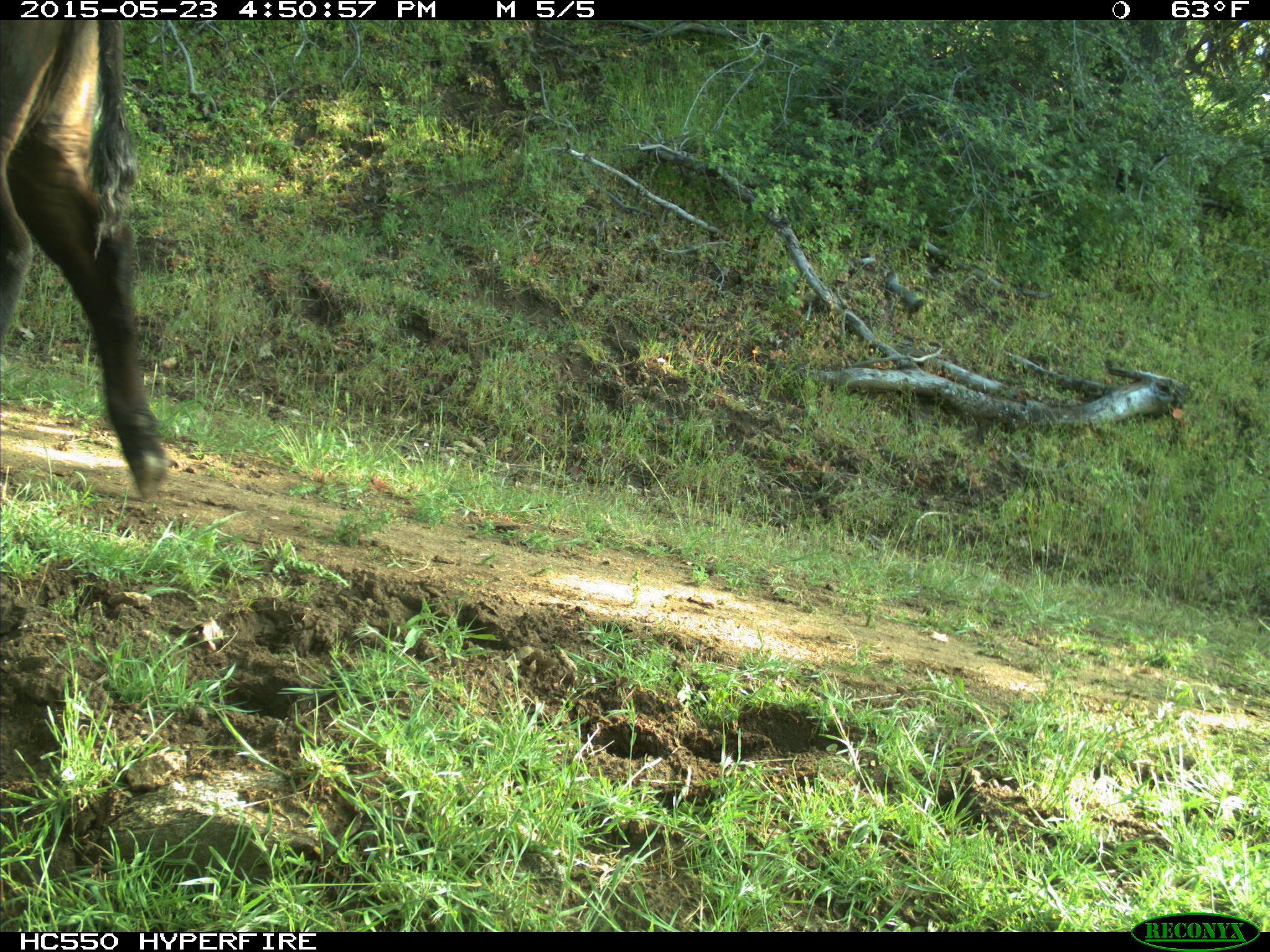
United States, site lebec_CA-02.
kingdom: Animalia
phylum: Chordata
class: Mammalia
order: Artiodactyla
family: Bovidae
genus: Bos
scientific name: Bos taurus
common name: domestic cow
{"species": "Bos taurus (domestic cow)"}